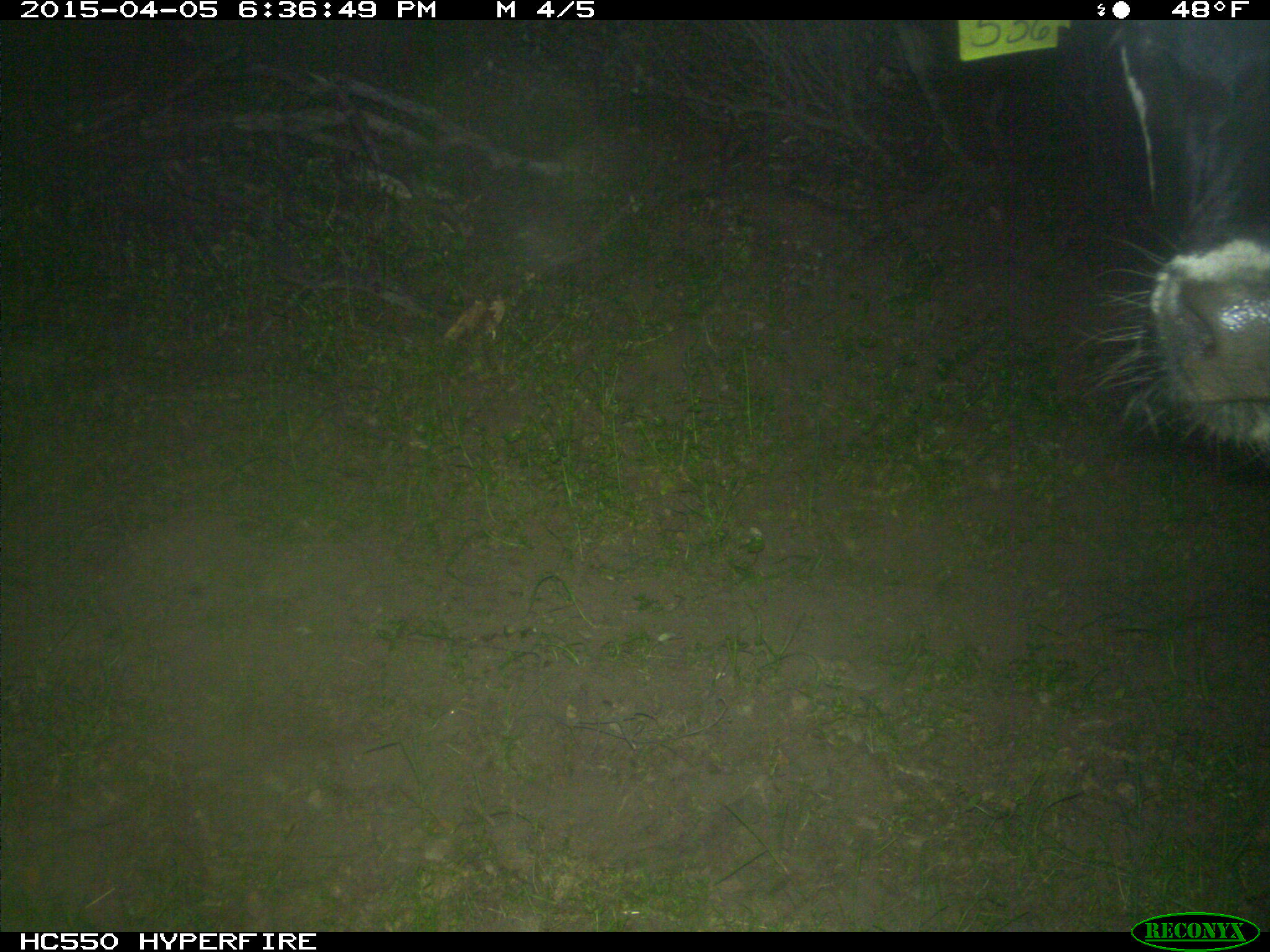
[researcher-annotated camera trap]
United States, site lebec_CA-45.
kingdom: Animalia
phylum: Chordata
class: Mammalia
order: Artiodactyla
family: Bovidae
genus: Bos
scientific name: Bos taurus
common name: domestic cow